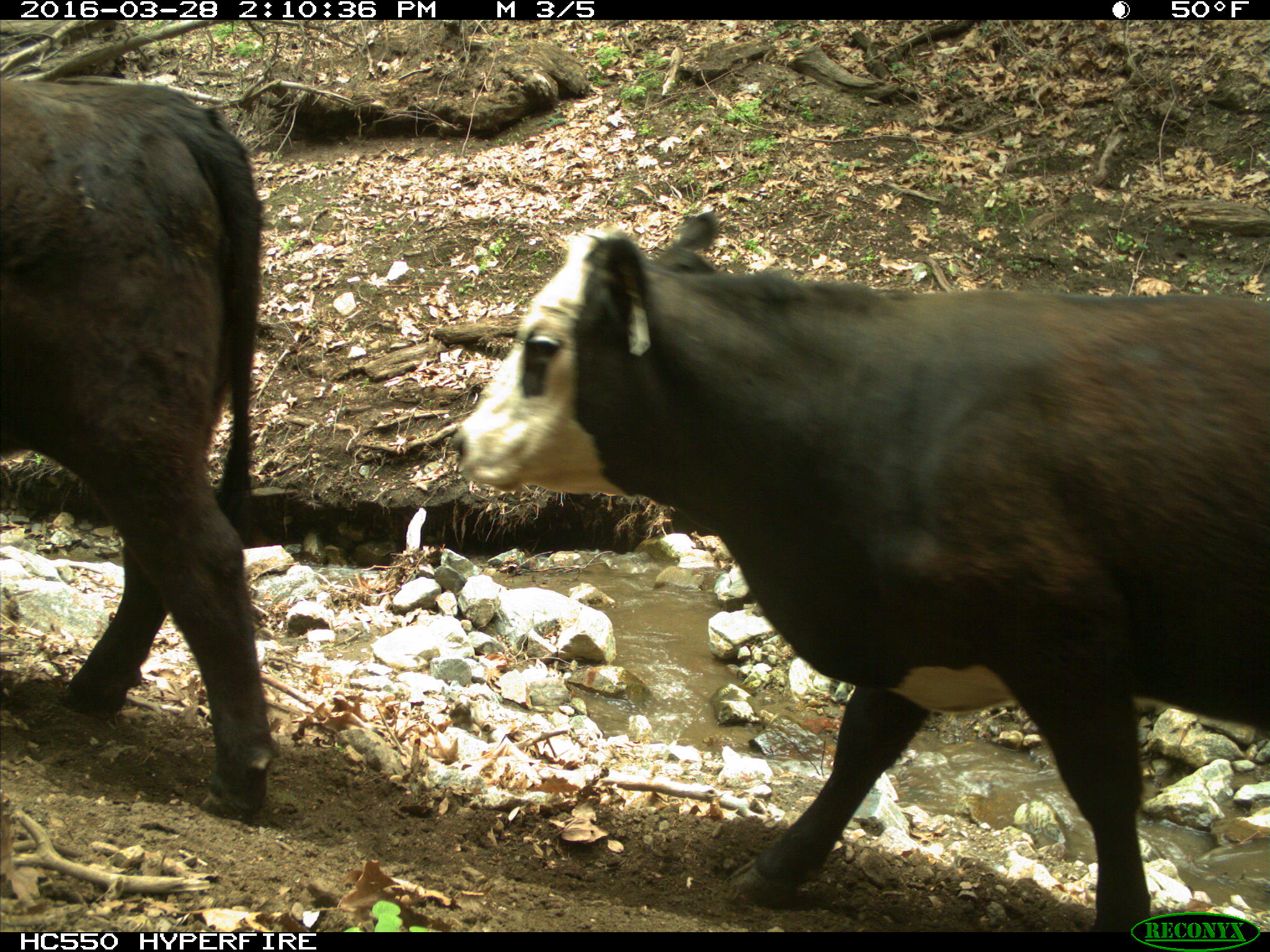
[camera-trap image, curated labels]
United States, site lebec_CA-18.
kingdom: Animalia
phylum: Chordata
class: Mammalia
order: Artiodactyla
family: Bovidae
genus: Bos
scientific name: Bos taurus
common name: domestic cow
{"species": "Bos taurus (domestic cow)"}